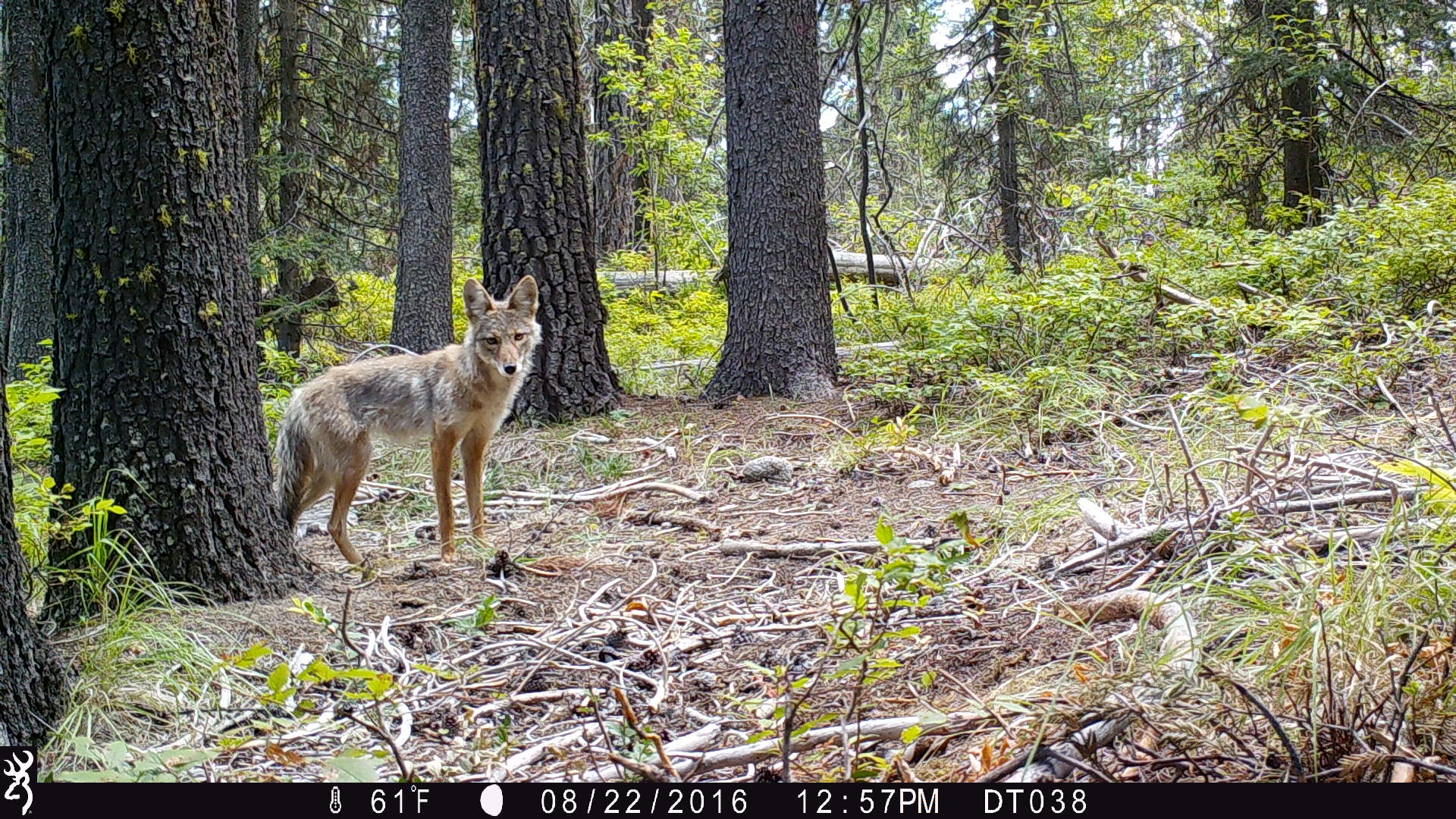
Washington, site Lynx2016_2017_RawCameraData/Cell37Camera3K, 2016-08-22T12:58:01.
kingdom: Animalia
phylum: Chordata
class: Mammalia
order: Carnivora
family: Canidae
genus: Canis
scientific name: Canis latrans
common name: coyote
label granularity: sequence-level